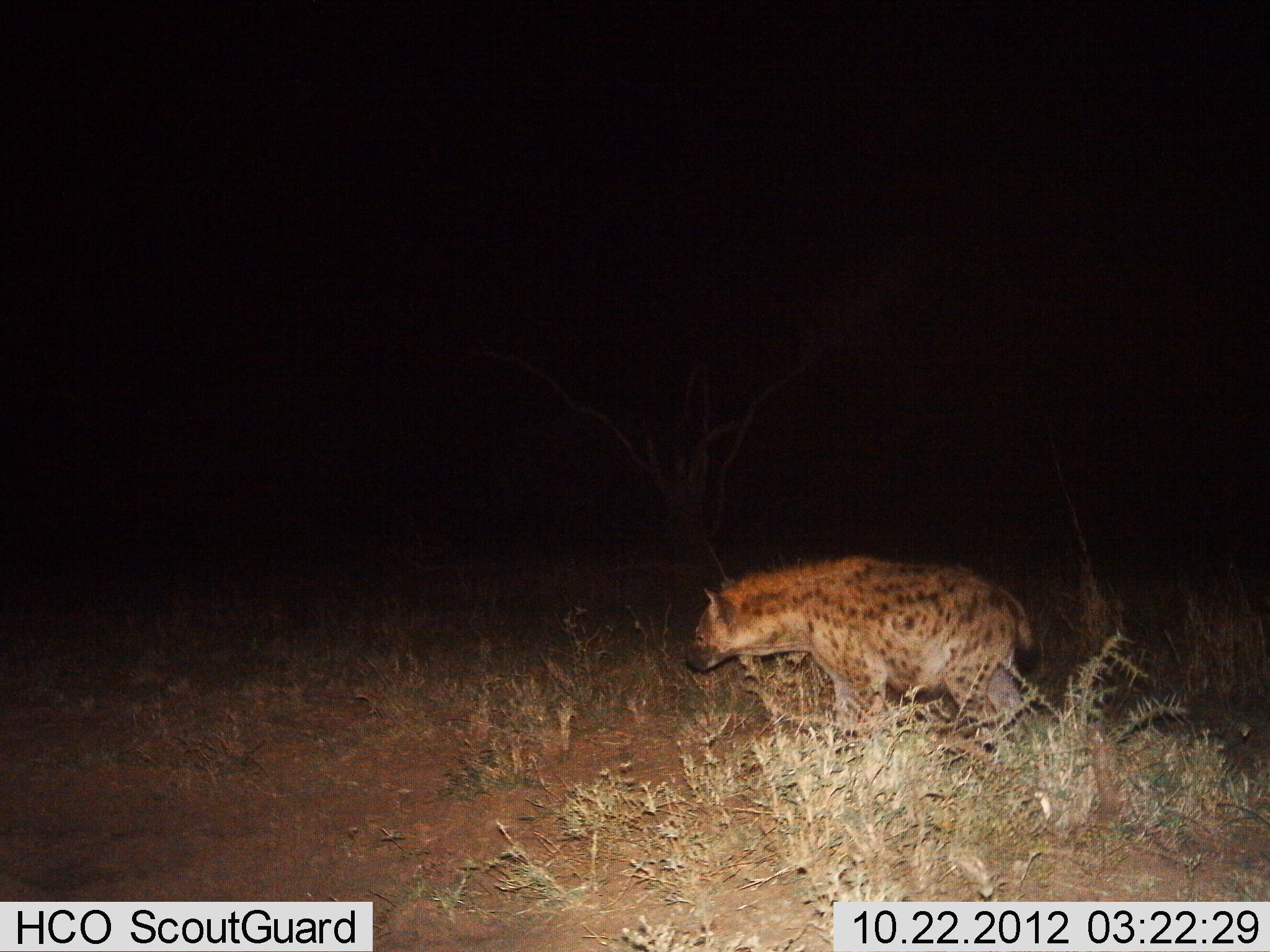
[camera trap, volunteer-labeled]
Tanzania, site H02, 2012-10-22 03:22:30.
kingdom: Animalia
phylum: Chordata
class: Mammalia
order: Carnivora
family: Hyaenidae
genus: Crocuta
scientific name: Crocuta crocuta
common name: spotted hyena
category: hyenaspotted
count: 1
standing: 30%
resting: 0%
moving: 70%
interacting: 0%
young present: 0%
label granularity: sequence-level